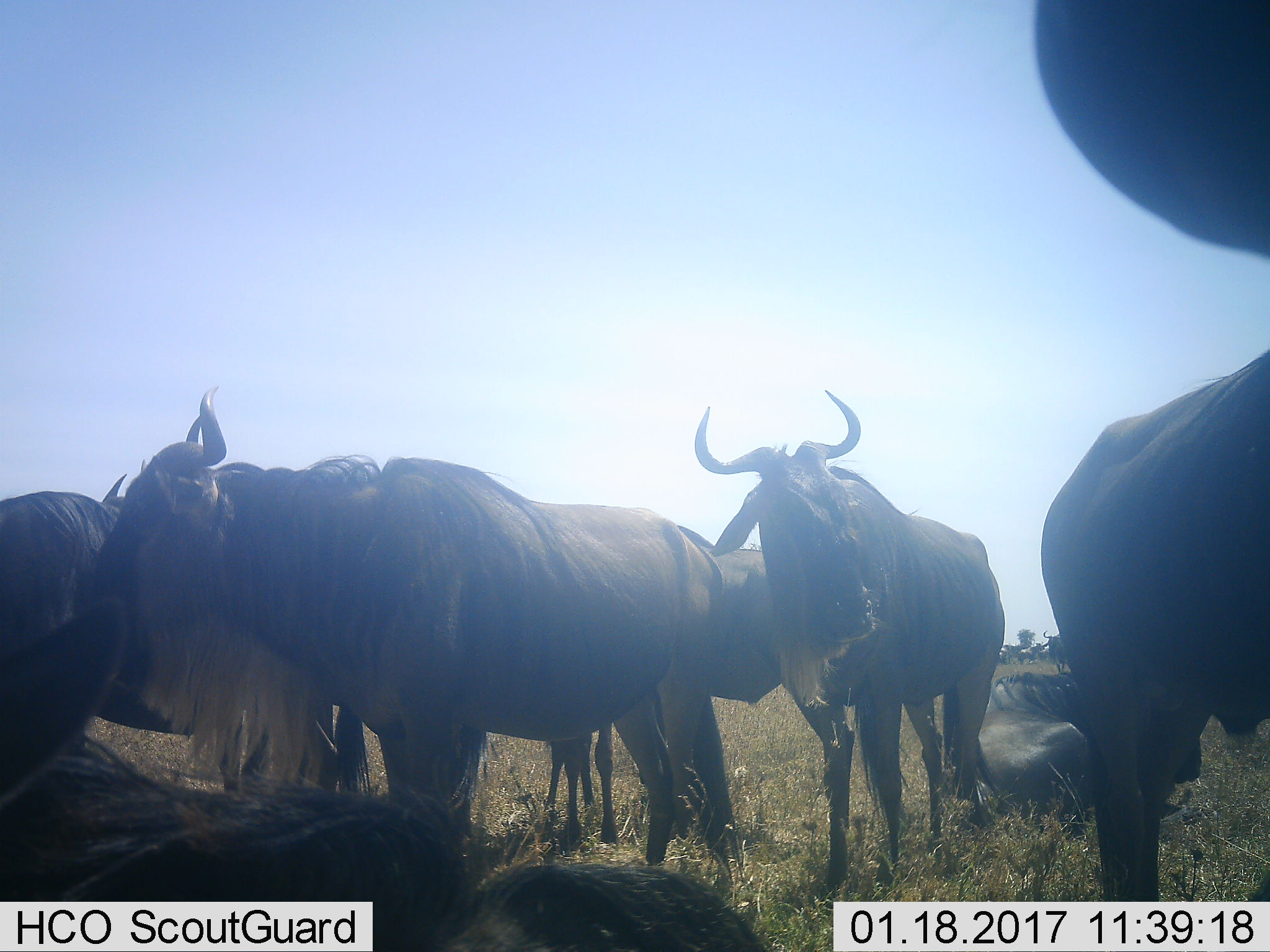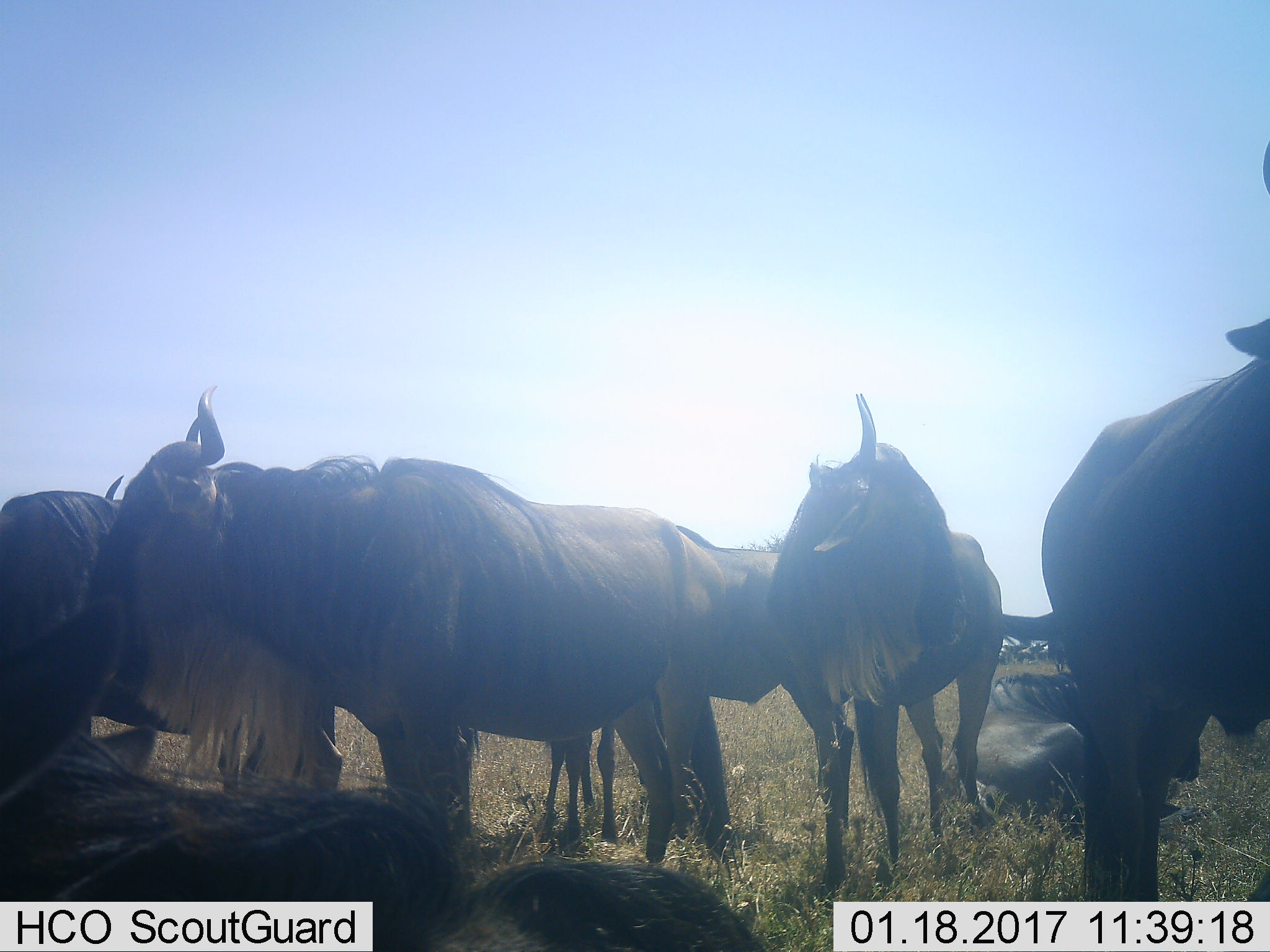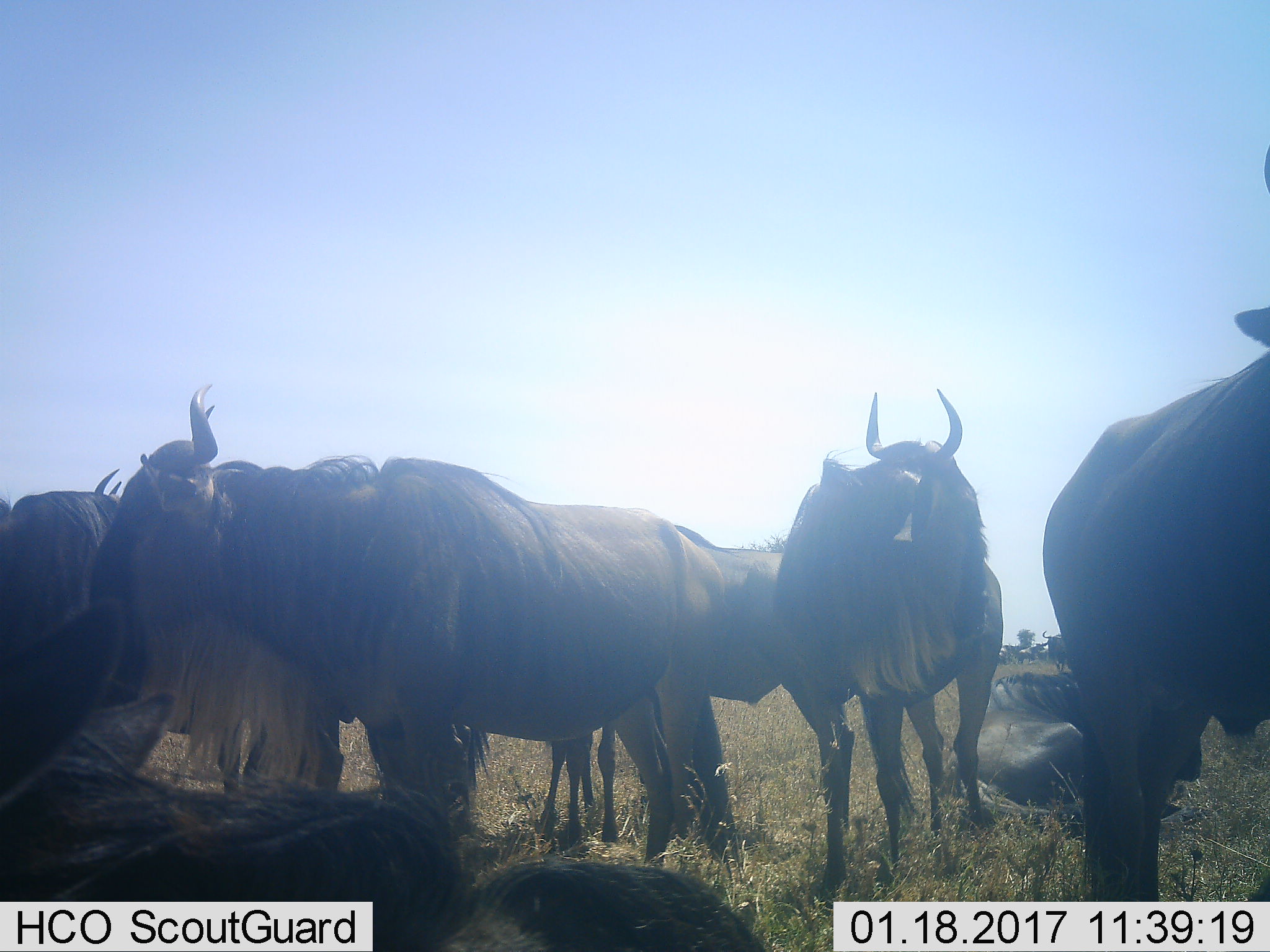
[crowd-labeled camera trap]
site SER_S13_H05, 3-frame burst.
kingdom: Animalia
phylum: Chordata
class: Mammalia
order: Artiodactyla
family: Bovidae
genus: Connochaetes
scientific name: Connochaetes taurinus taurinus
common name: blue wildebeest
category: wildebeestblue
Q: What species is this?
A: Wildebeestblue (blue wildebeest) (Connochaetes taurinus taurinus).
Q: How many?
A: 7.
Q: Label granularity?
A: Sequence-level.